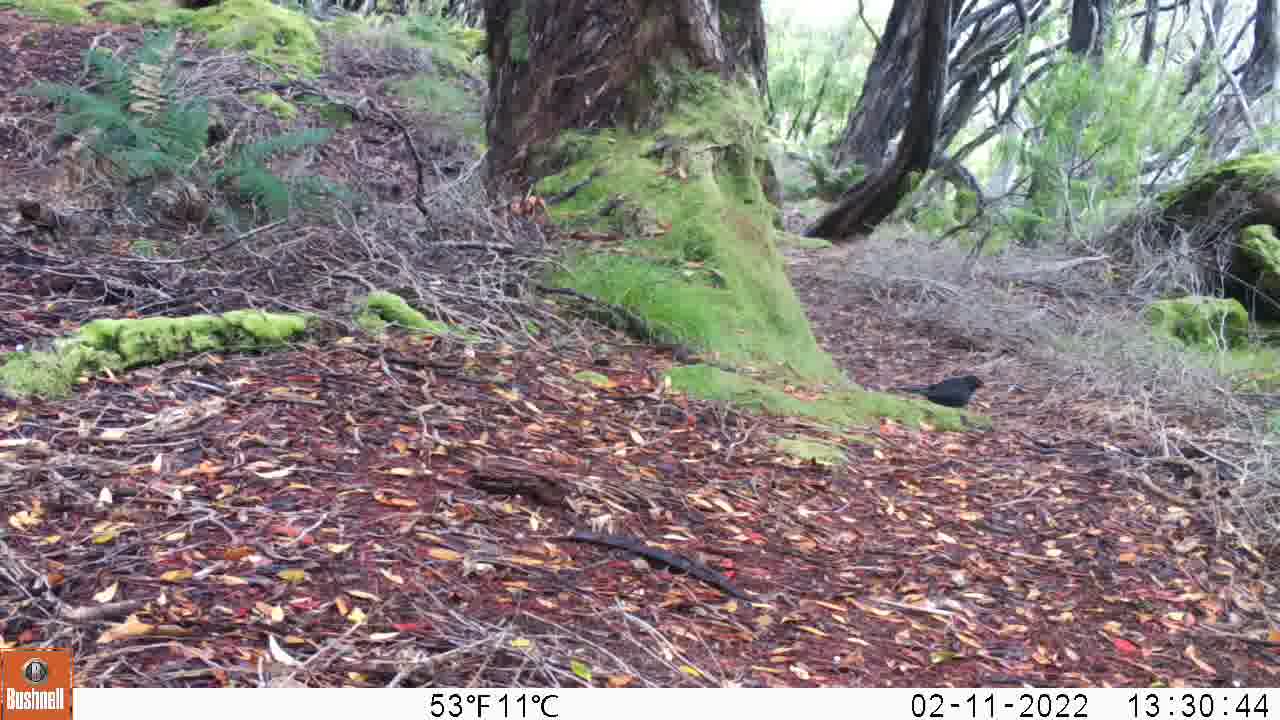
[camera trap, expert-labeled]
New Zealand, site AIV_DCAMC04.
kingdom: Animalia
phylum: Chordata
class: Aves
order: Passeriformes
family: Turdidae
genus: Turdus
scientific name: Turdus merula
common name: eurasian blackbird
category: blackbird